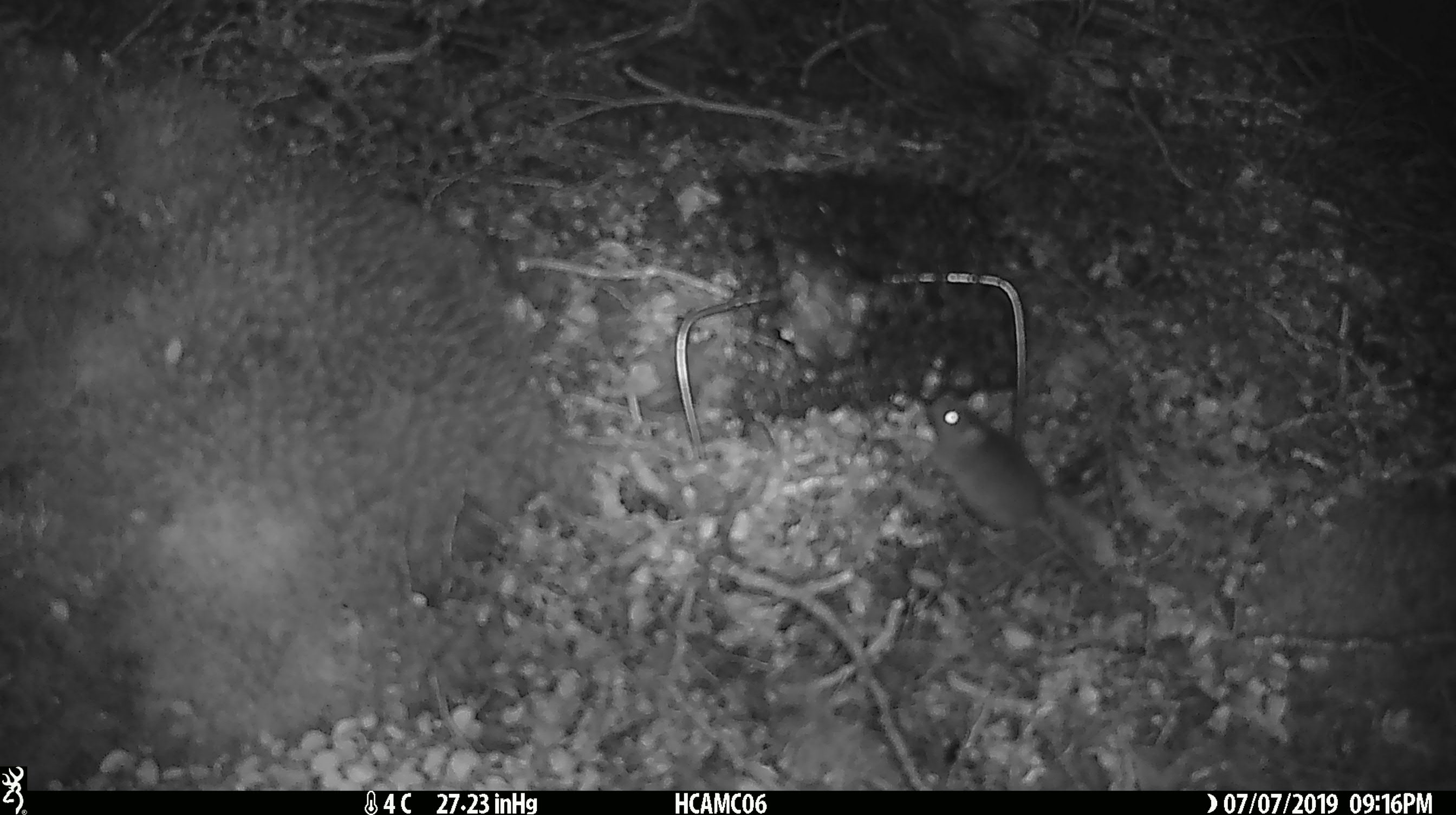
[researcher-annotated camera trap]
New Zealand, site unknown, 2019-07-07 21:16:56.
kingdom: Animalia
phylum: Chordata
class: Mammalia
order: Rodentia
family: Muridae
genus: Mus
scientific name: Mus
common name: mouse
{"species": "mouse (Mus)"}